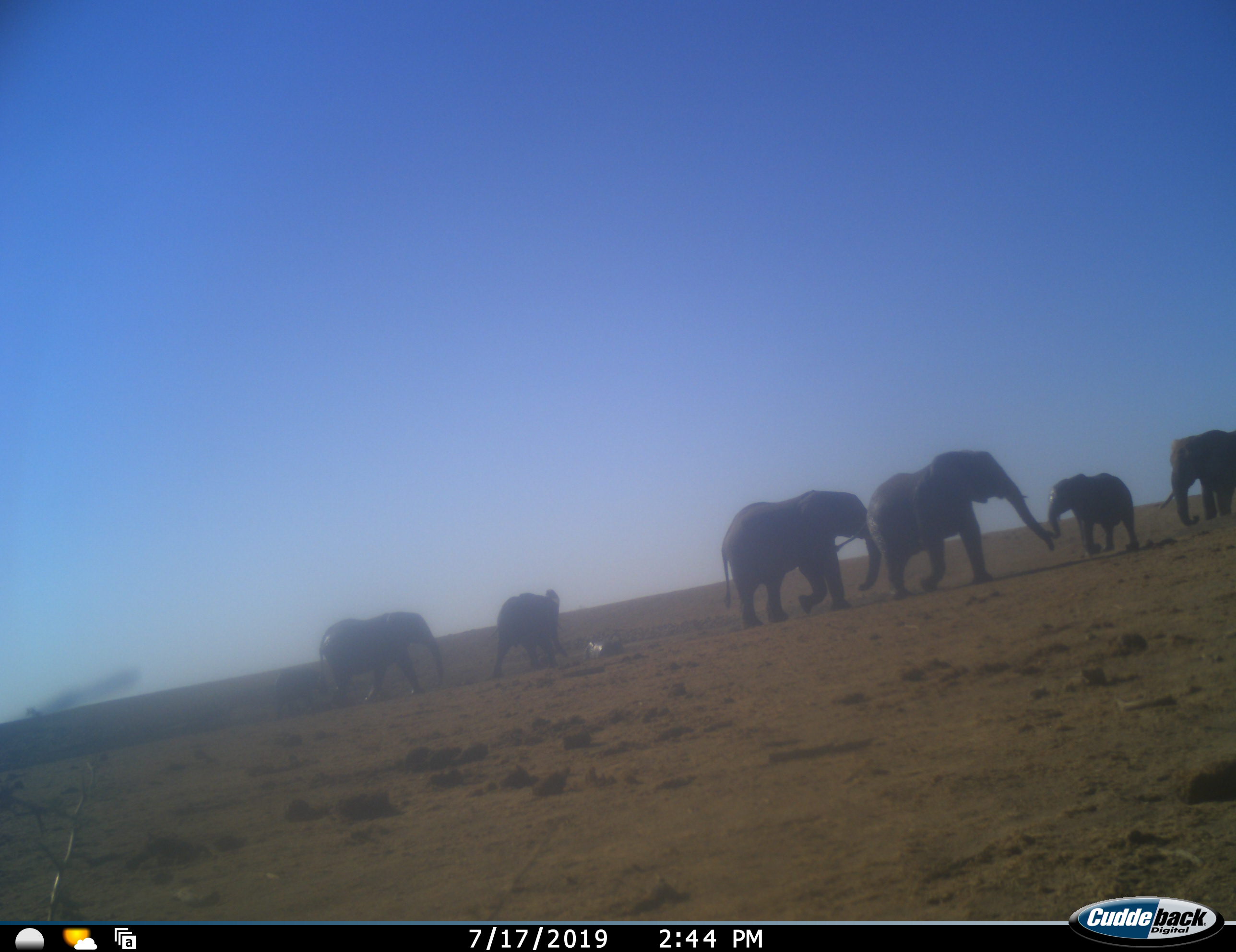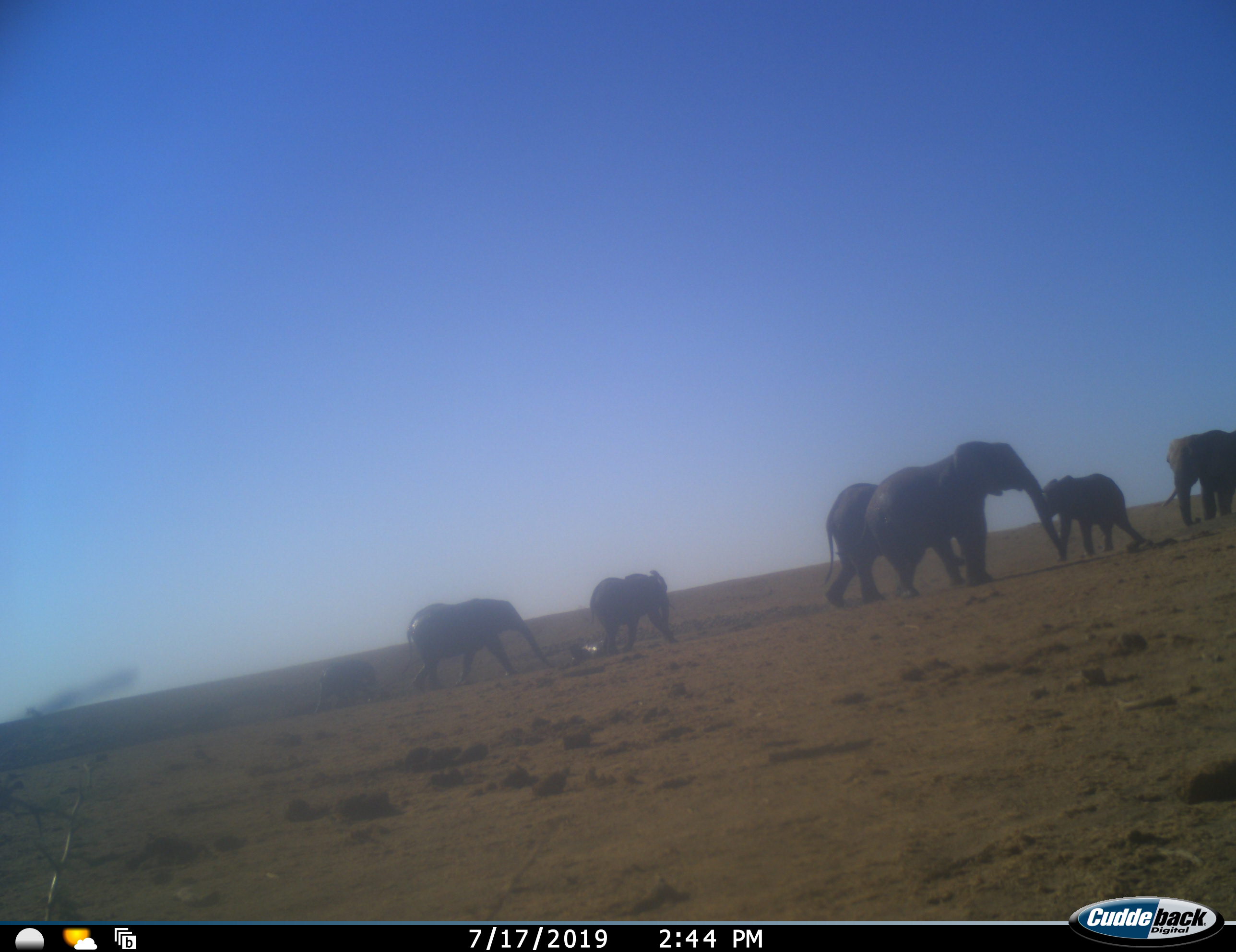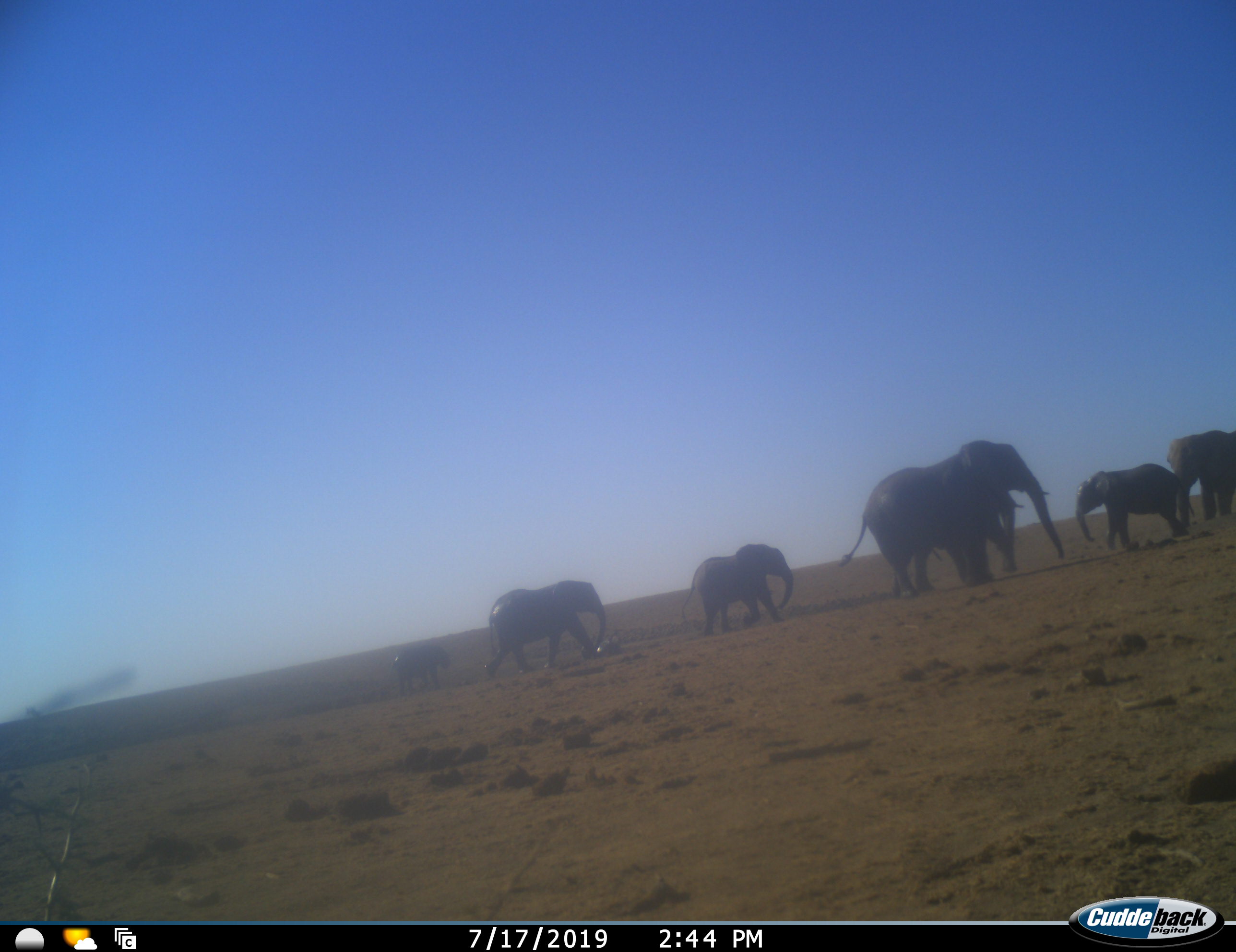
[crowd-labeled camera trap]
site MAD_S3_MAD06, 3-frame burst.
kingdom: Animalia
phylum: Chordata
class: Mammalia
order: Proboscidea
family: Elephantidae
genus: Loxodonta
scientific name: Loxodonta africana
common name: african bush elephant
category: elephant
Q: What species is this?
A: Elephant (african bush elephant) (Loxodonta africana).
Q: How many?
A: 7.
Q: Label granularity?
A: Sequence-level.